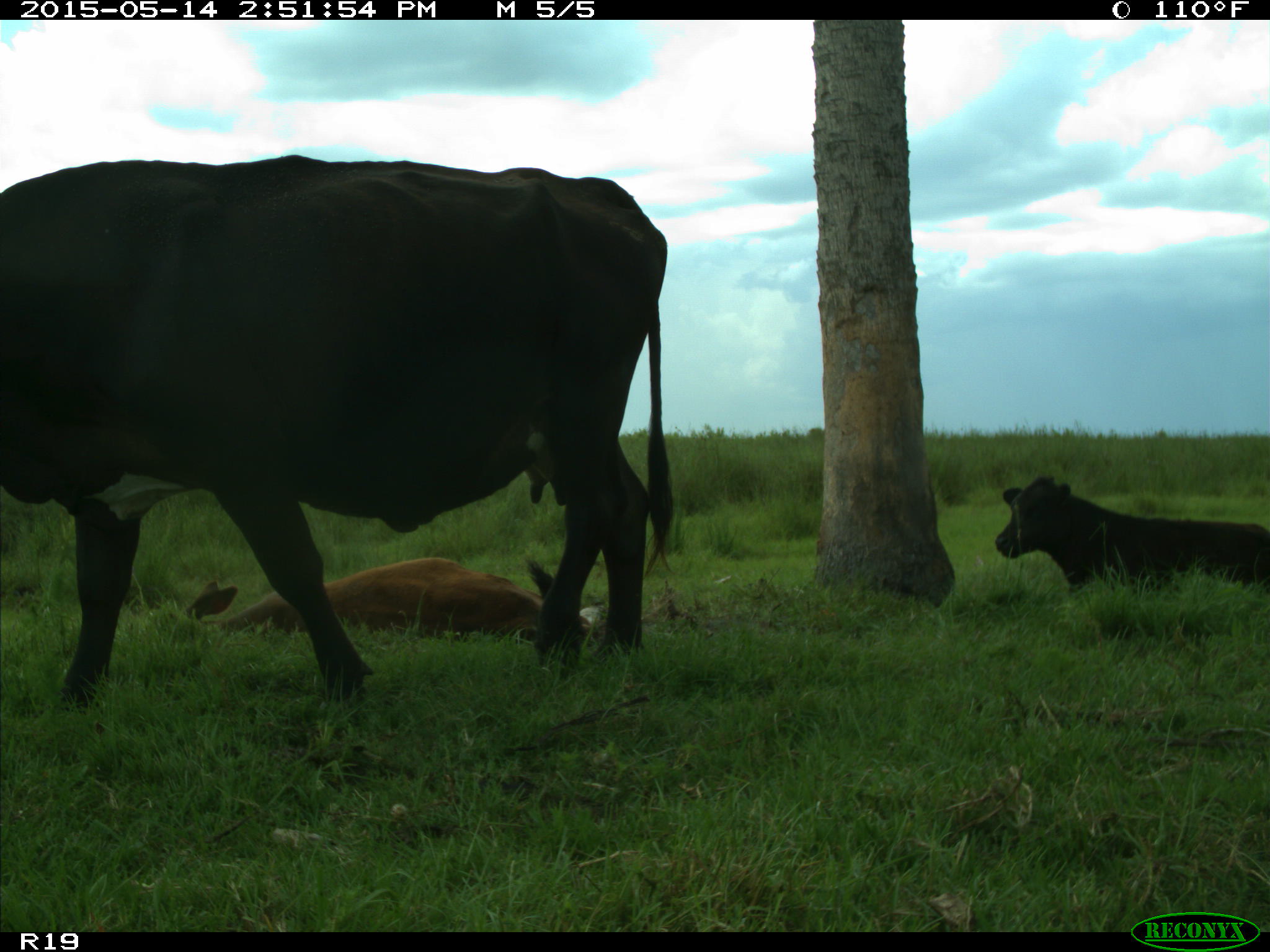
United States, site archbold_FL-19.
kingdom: Animalia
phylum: Chordata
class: Mammalia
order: Artiodactyla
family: Bovidae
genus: Bos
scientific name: Bos taurus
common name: domestic cow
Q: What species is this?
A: Bos taurus (domestic cow).